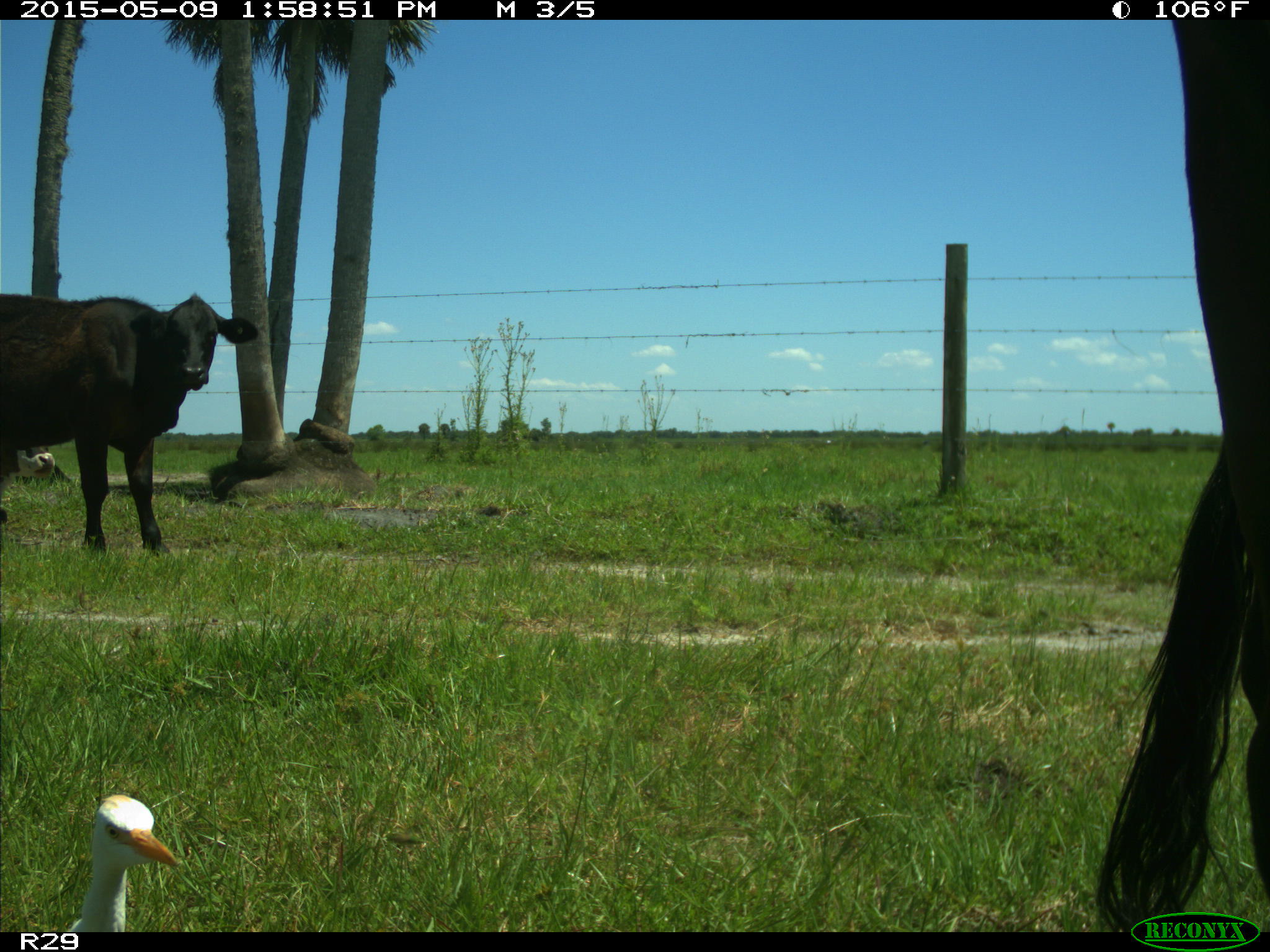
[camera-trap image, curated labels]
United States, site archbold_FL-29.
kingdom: Animalia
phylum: Chordata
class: Mammalia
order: Artiodactyla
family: Bovidae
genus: Bos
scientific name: Bos taurus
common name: domestic cow